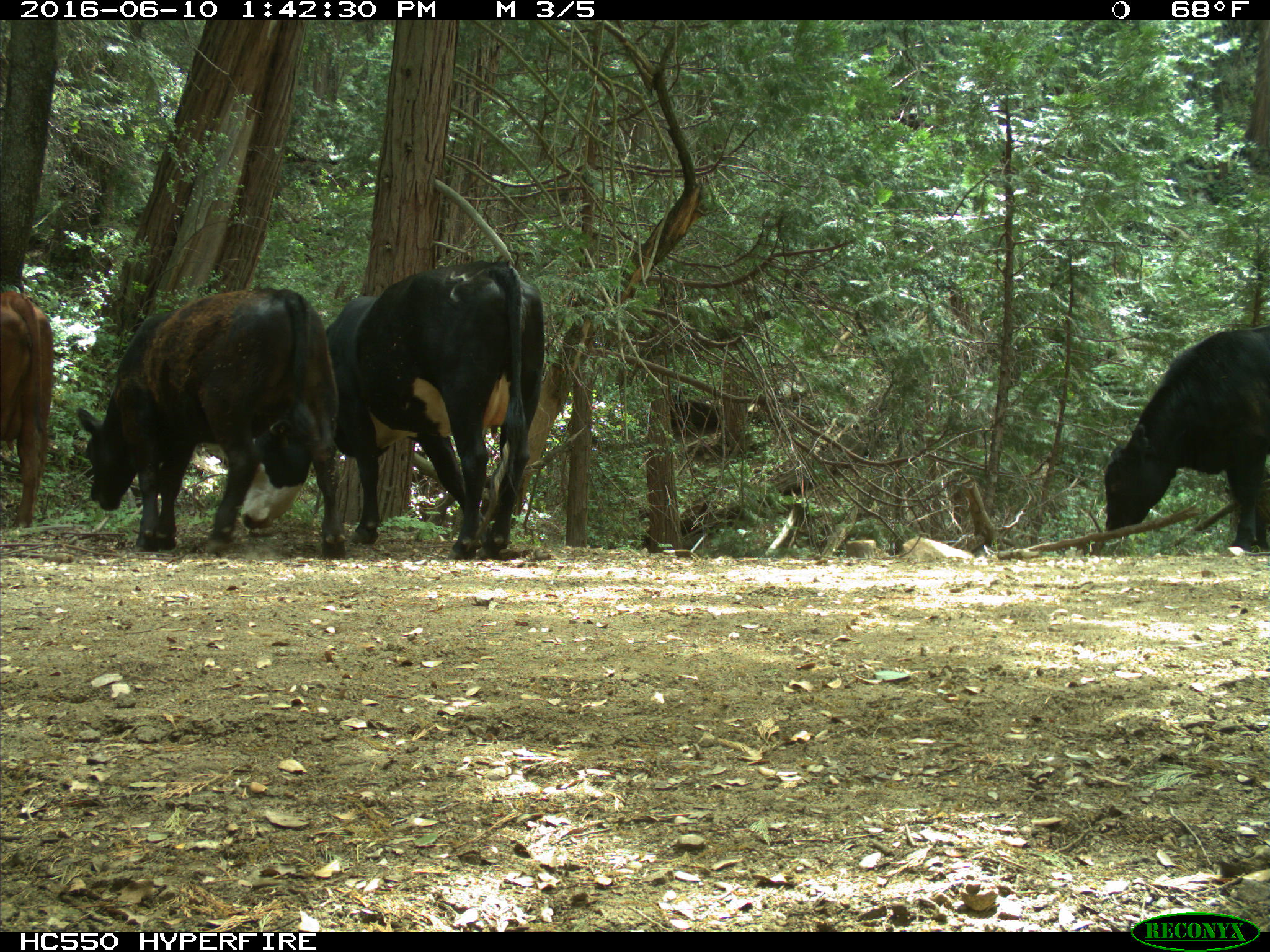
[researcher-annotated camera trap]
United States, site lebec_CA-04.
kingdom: Animalia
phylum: Chordata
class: Mammalia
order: Artiodactyla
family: Bovidae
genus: Bos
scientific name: Bos taurus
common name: domestic cow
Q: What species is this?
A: Bos taurus (domestic cow).